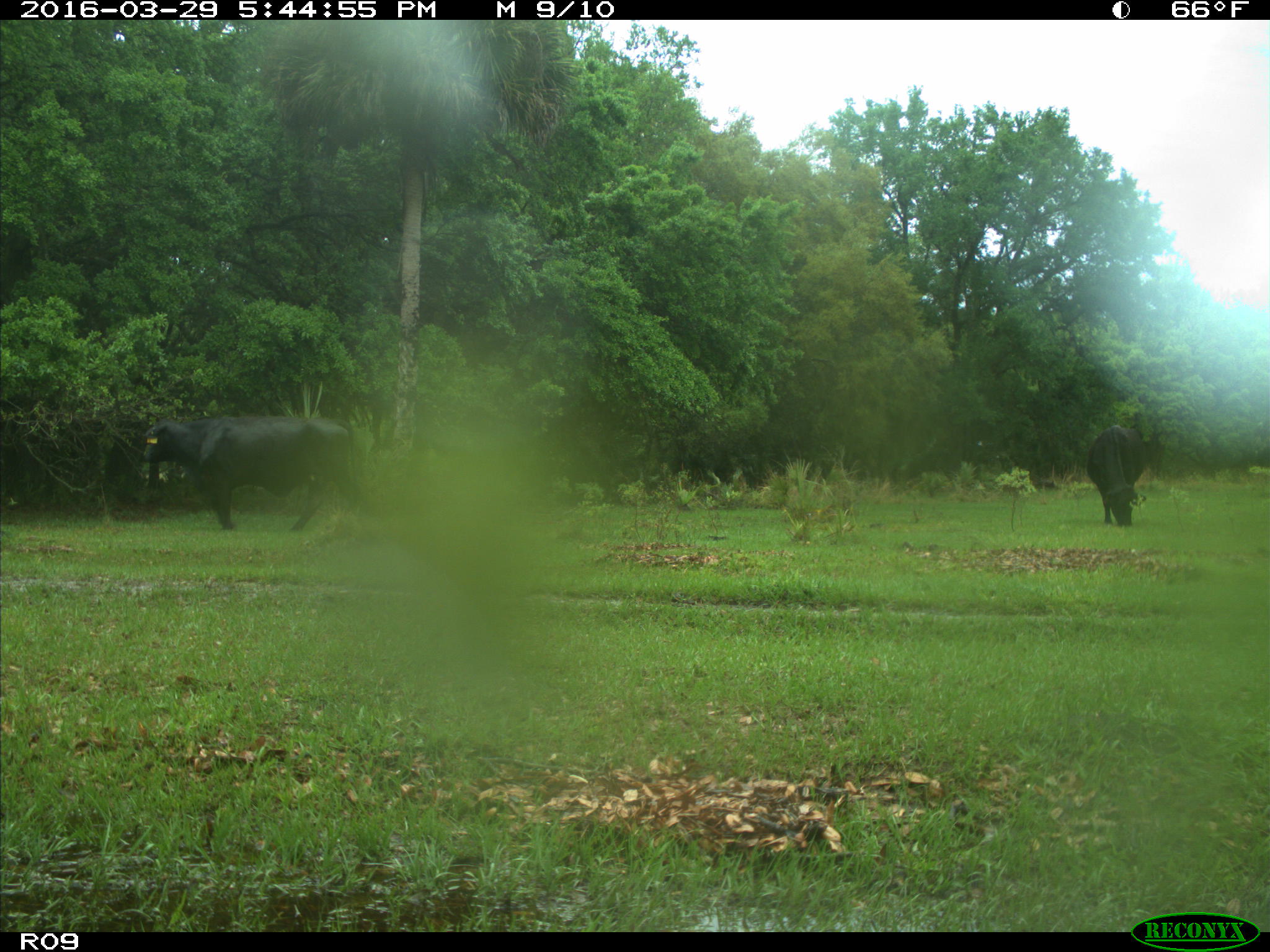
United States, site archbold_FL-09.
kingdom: Animalia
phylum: Chordata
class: Mammalia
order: Artiodactyla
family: Bovidae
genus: Bos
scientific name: Bos taurus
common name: domestic cow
Bos taurus (domestic cow).